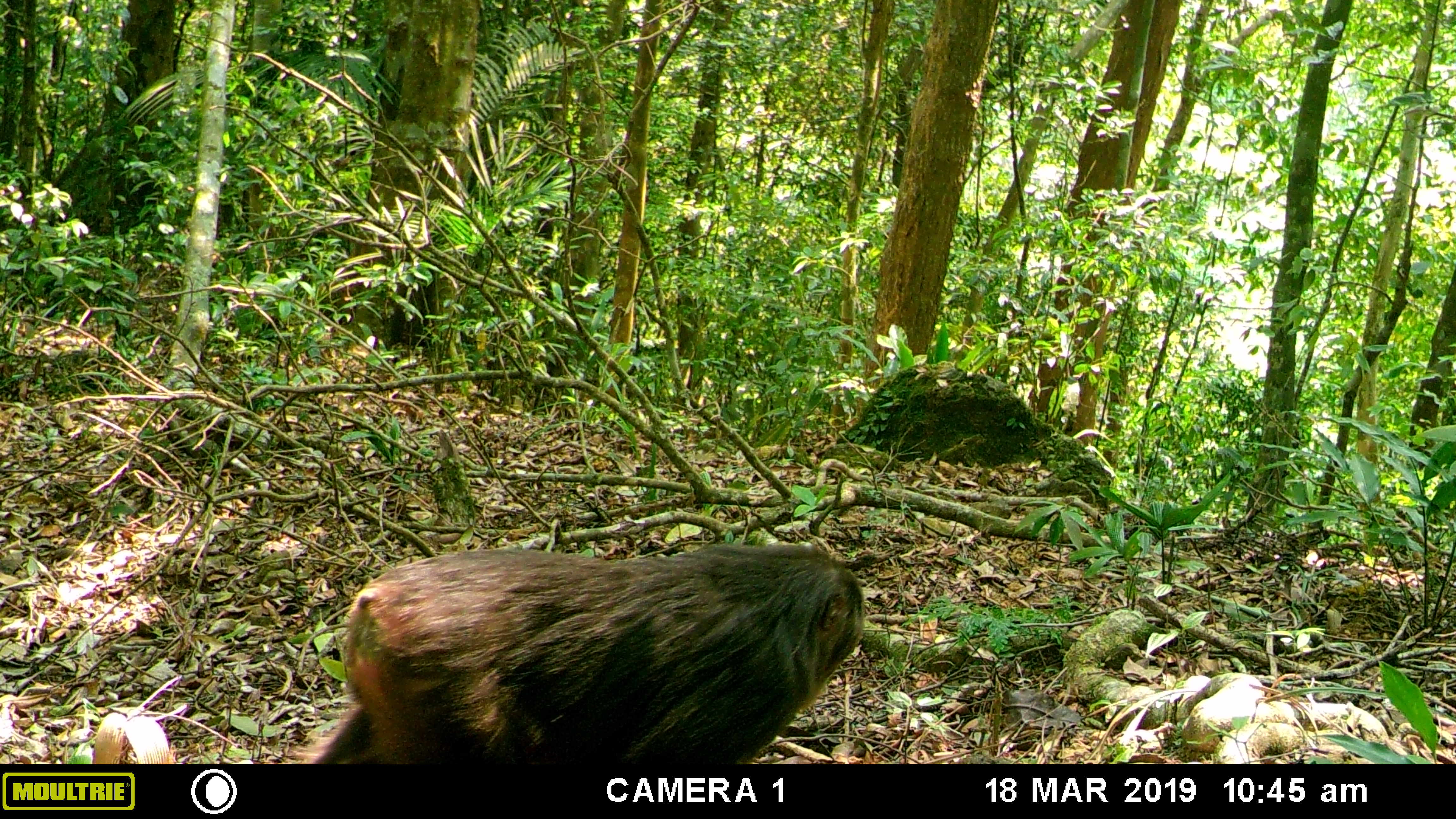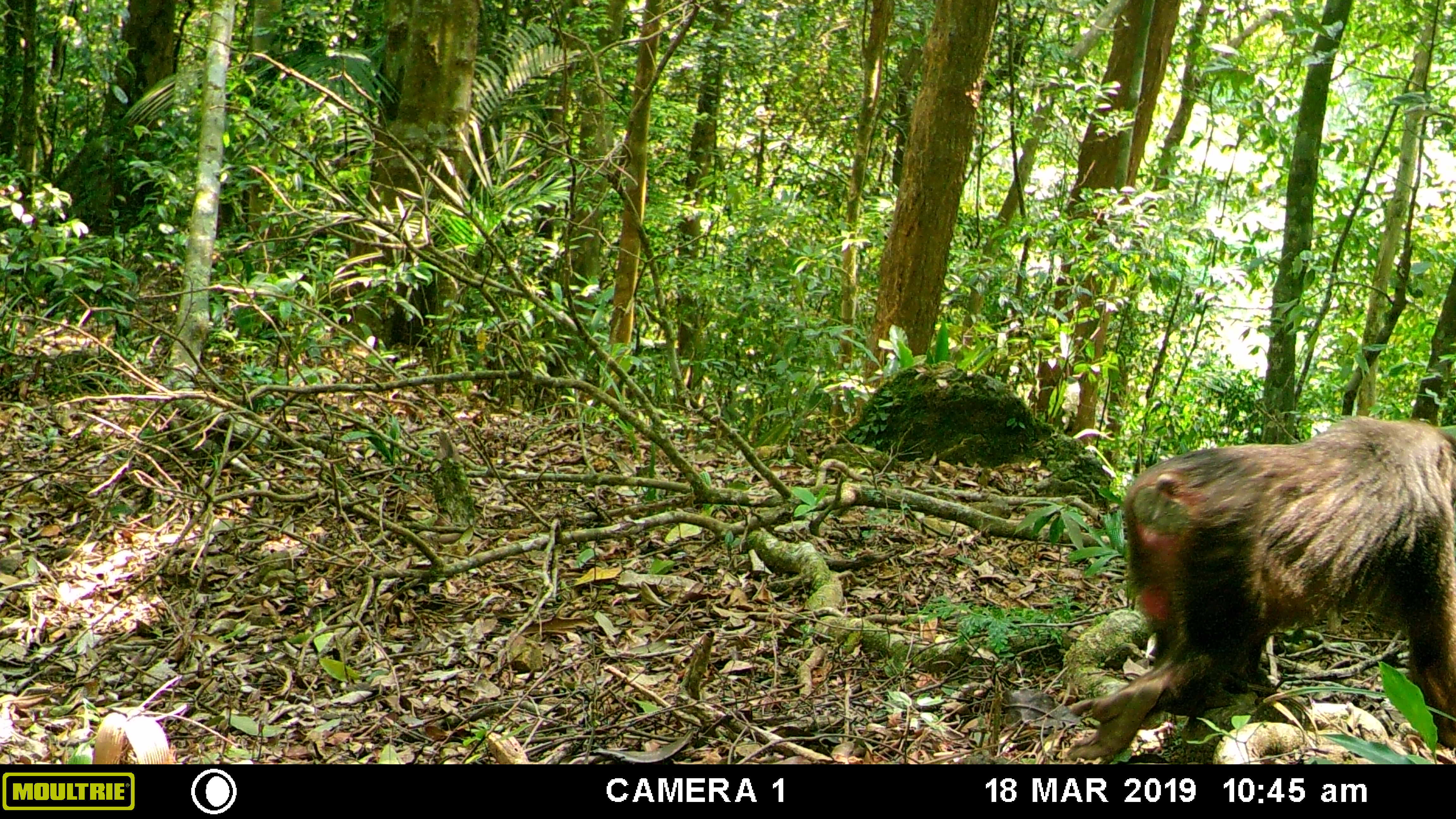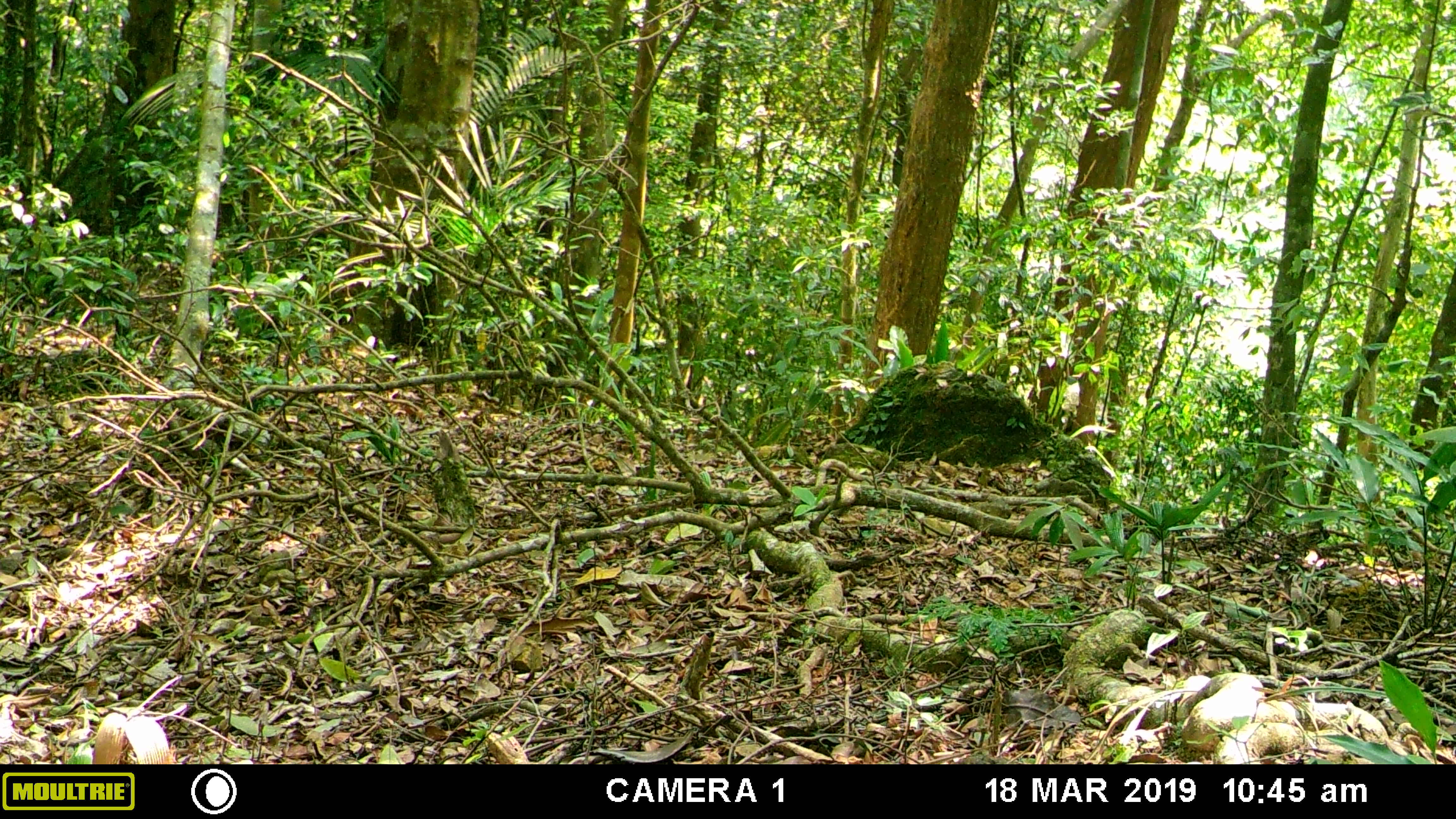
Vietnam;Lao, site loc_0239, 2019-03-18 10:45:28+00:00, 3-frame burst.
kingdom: Animalia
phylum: Chordata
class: Mammalia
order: Primates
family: Cercopithecidae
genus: Macaca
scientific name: Macaca arctoides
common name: stump-tailed macaque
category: stump tailed macaque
Stump tailed macaque (stump-tailed macaque) (Macaca arctoides). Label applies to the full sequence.